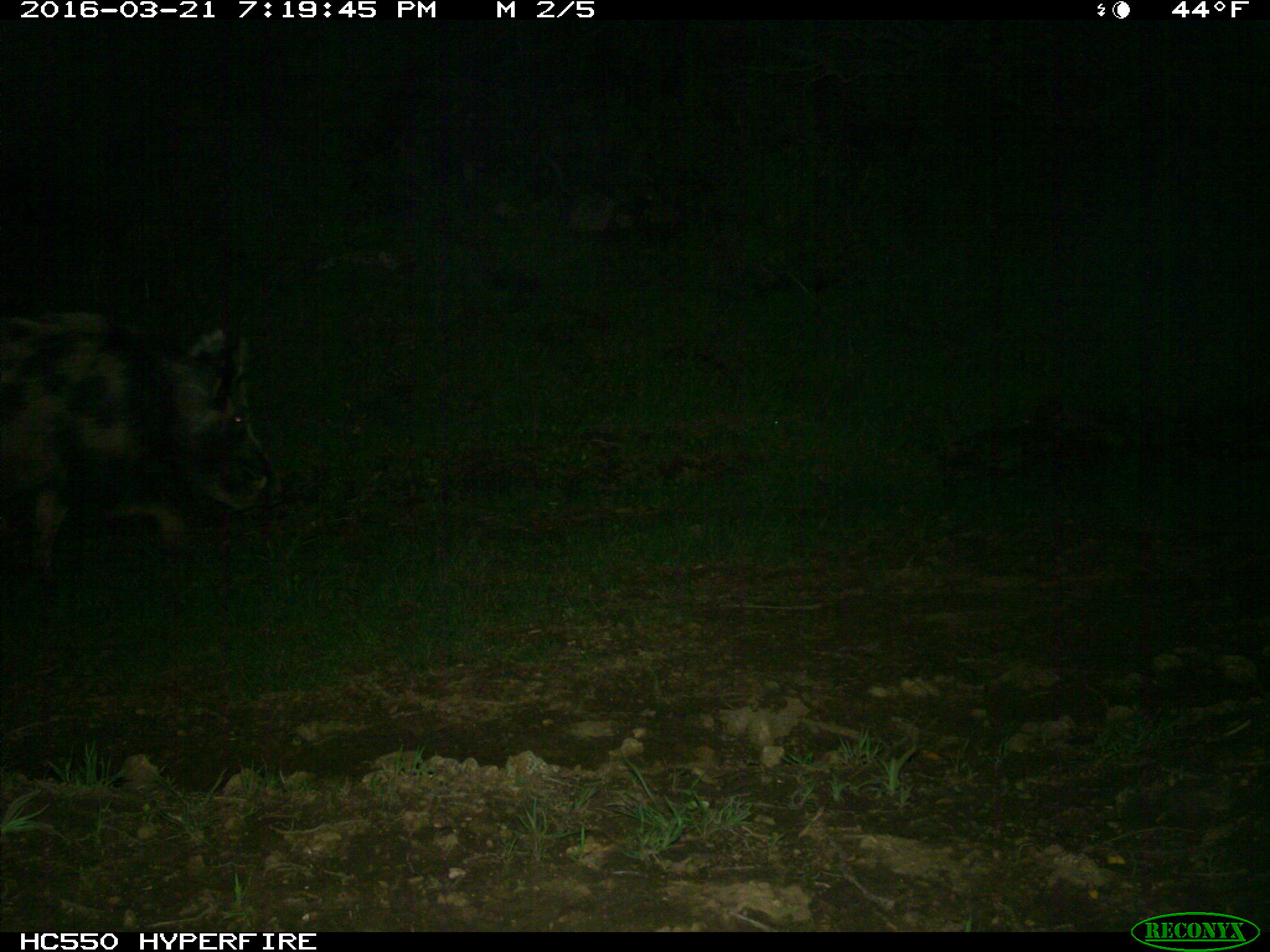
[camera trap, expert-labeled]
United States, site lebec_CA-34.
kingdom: Animalia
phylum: Chordata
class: Mammalia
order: Artiodactyla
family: Suidae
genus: Sus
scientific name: Sus scrofa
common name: wild boar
Sus scrofa (wild boar).